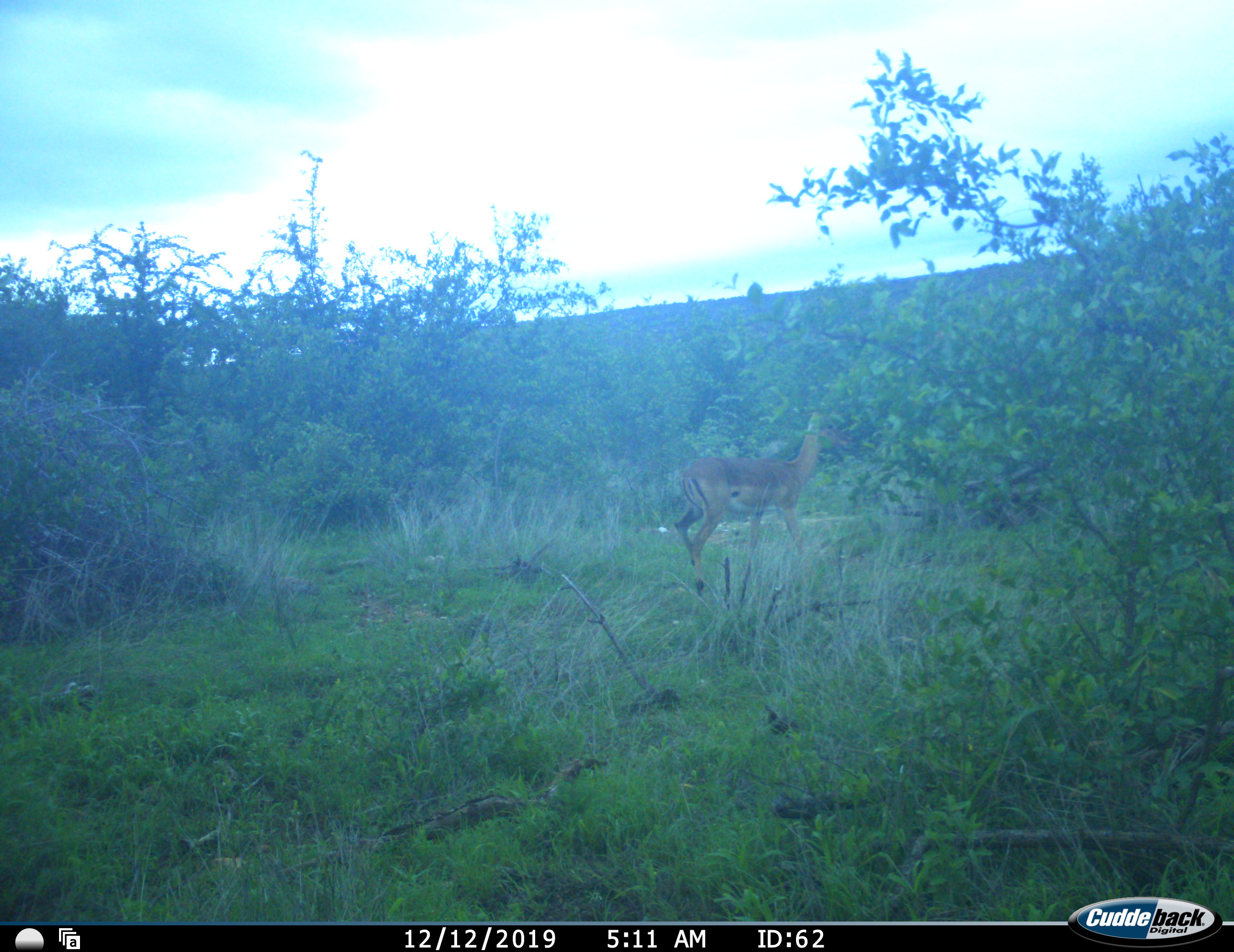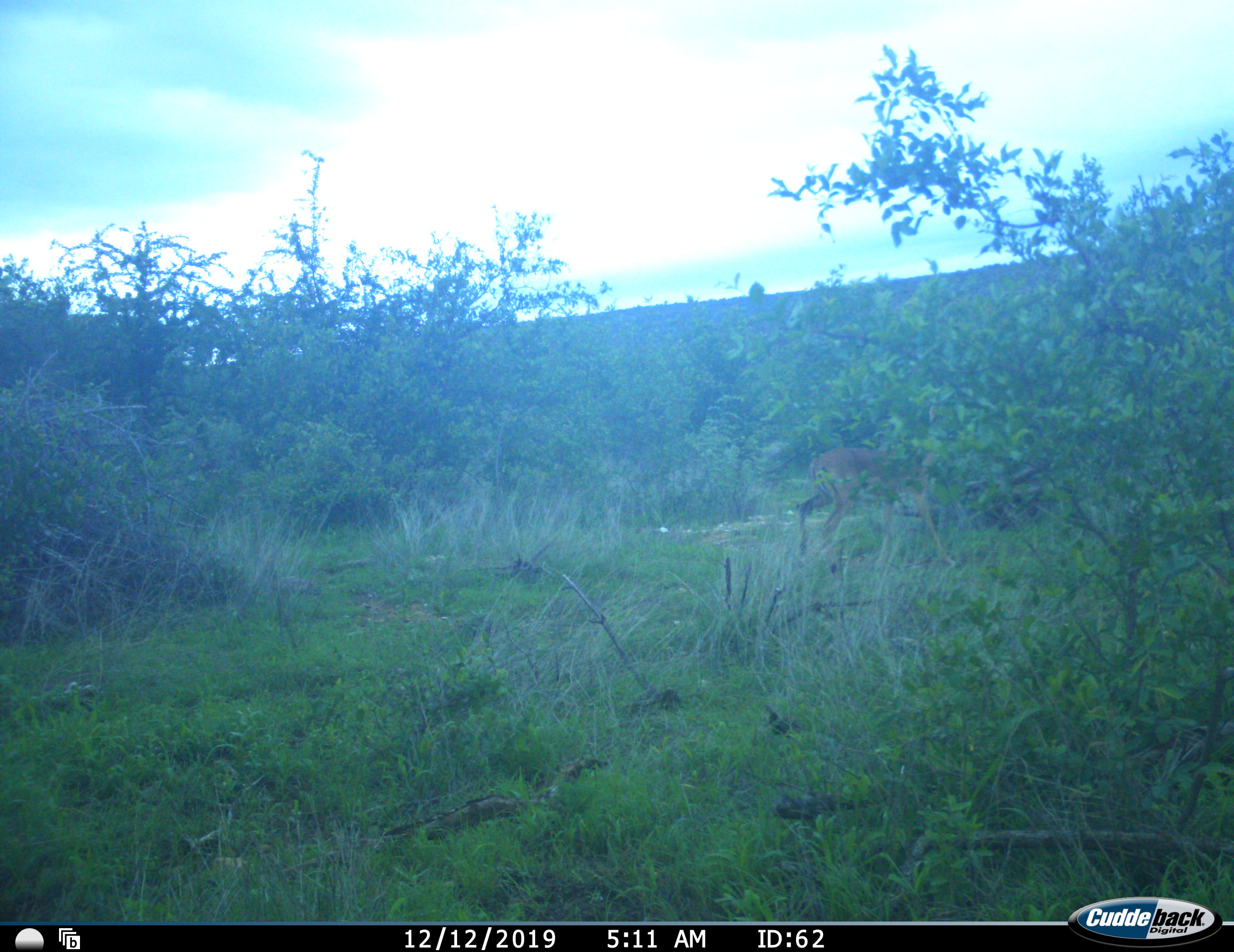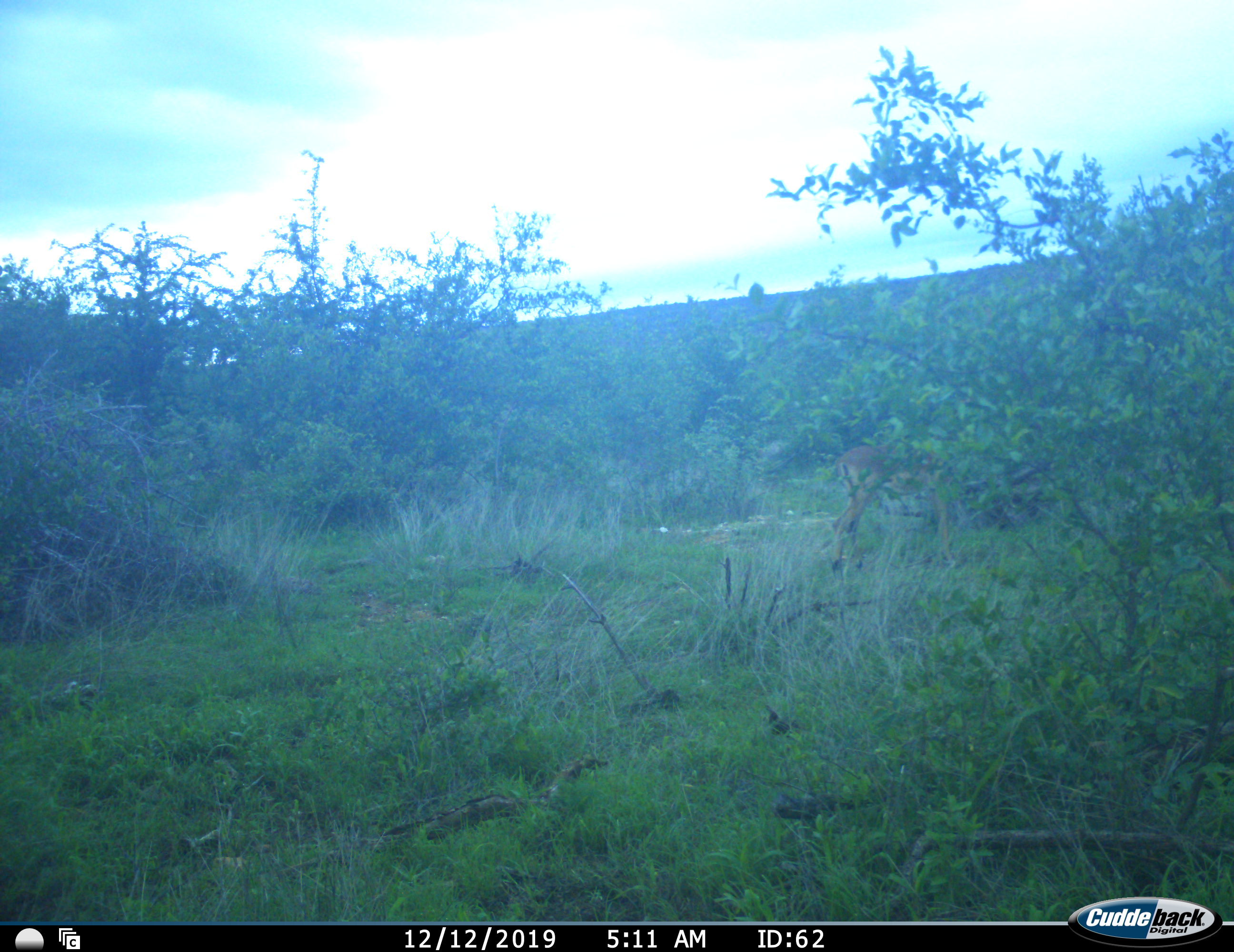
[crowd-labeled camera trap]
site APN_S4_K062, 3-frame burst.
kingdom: Animalia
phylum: Chordata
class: Mammalia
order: Artiodactyla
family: Bovidae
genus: Aepyceros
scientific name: Aepyceros melampus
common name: impala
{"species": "impala (Aepyceros melampus)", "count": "1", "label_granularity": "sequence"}